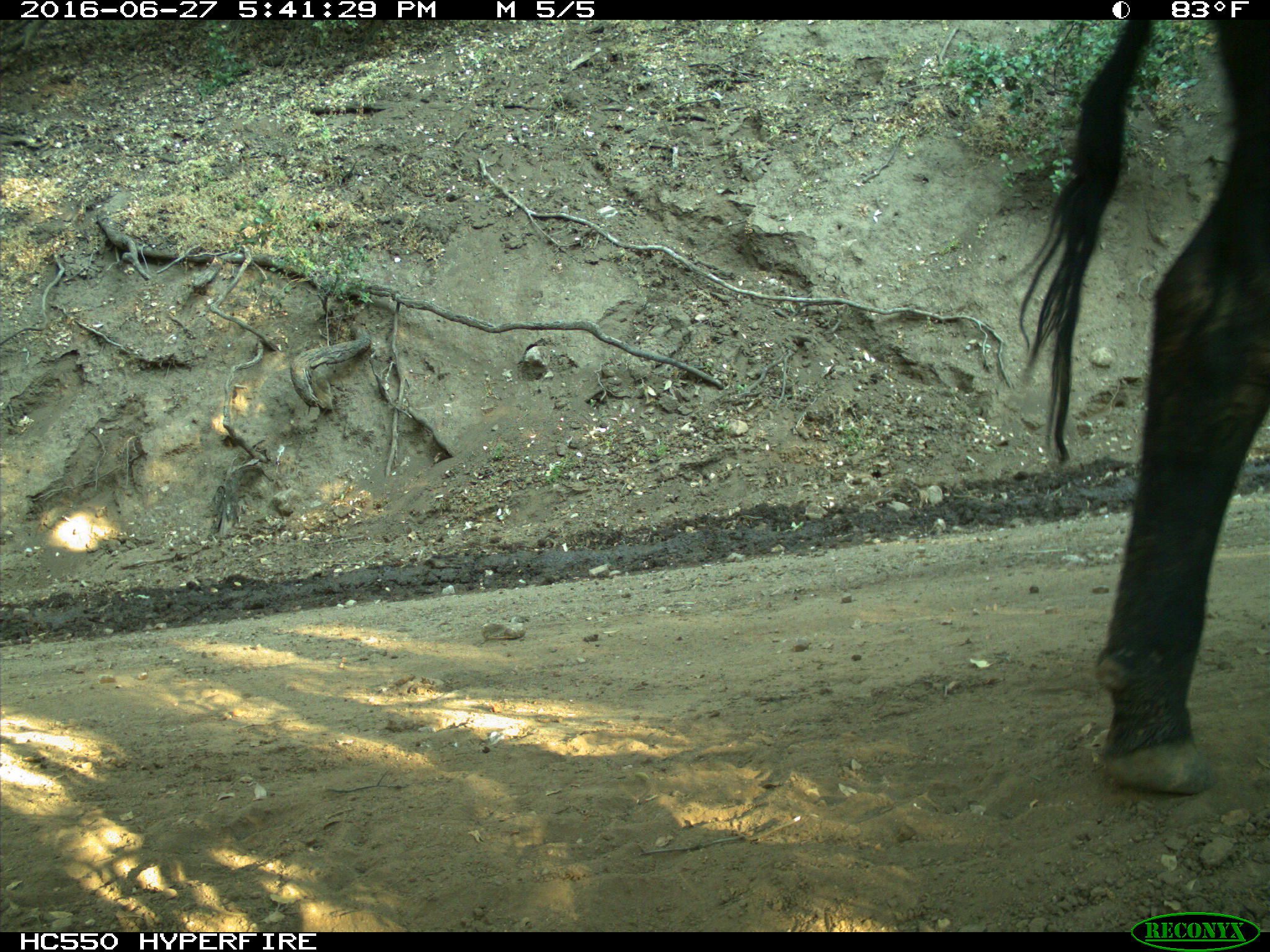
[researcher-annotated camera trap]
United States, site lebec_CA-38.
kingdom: Animalia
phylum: Chordata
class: Mammalia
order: Artiodactyla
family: Bovidae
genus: Bos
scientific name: Bos taurus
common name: domestic cow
Bos taurus (domestic cow).